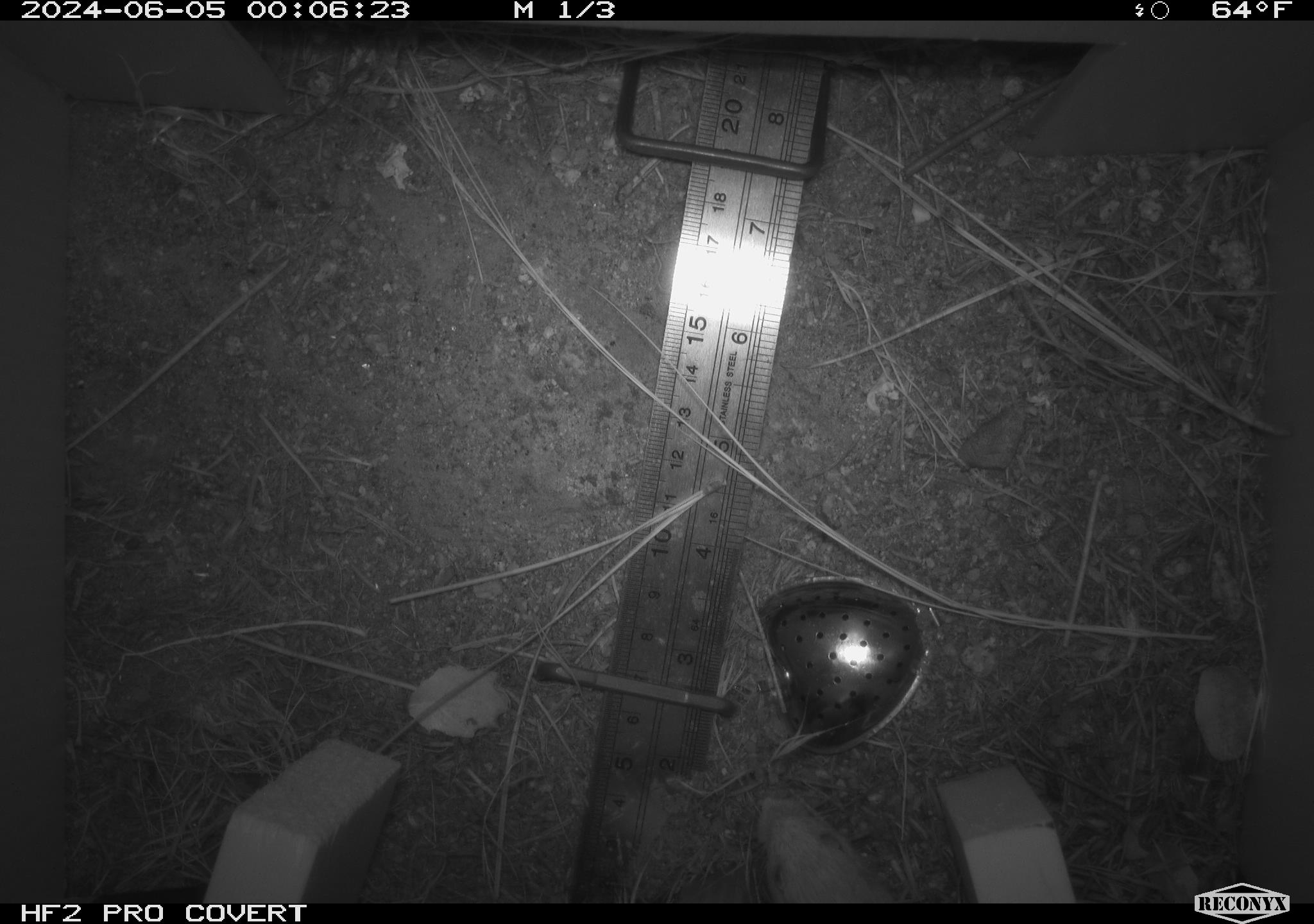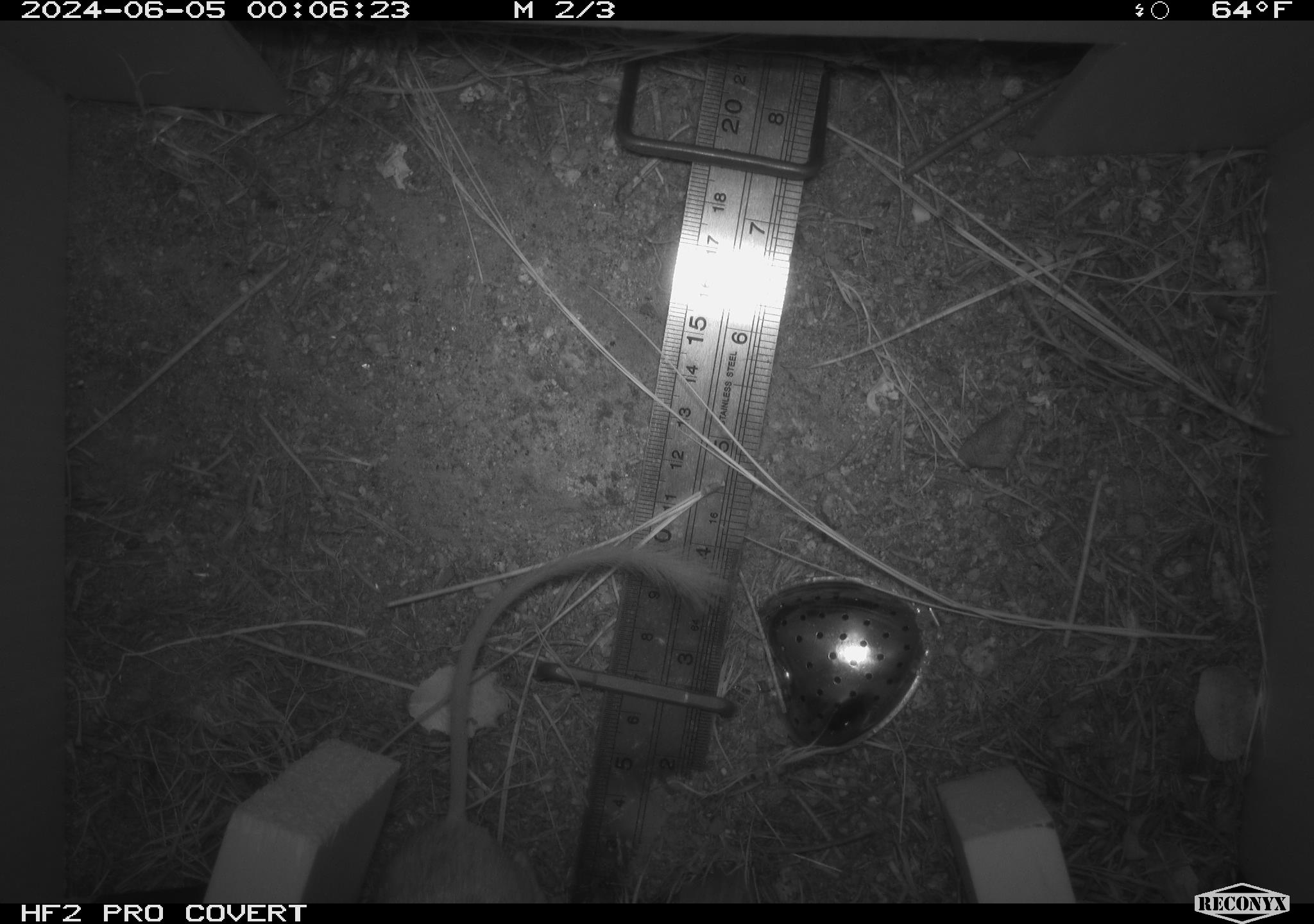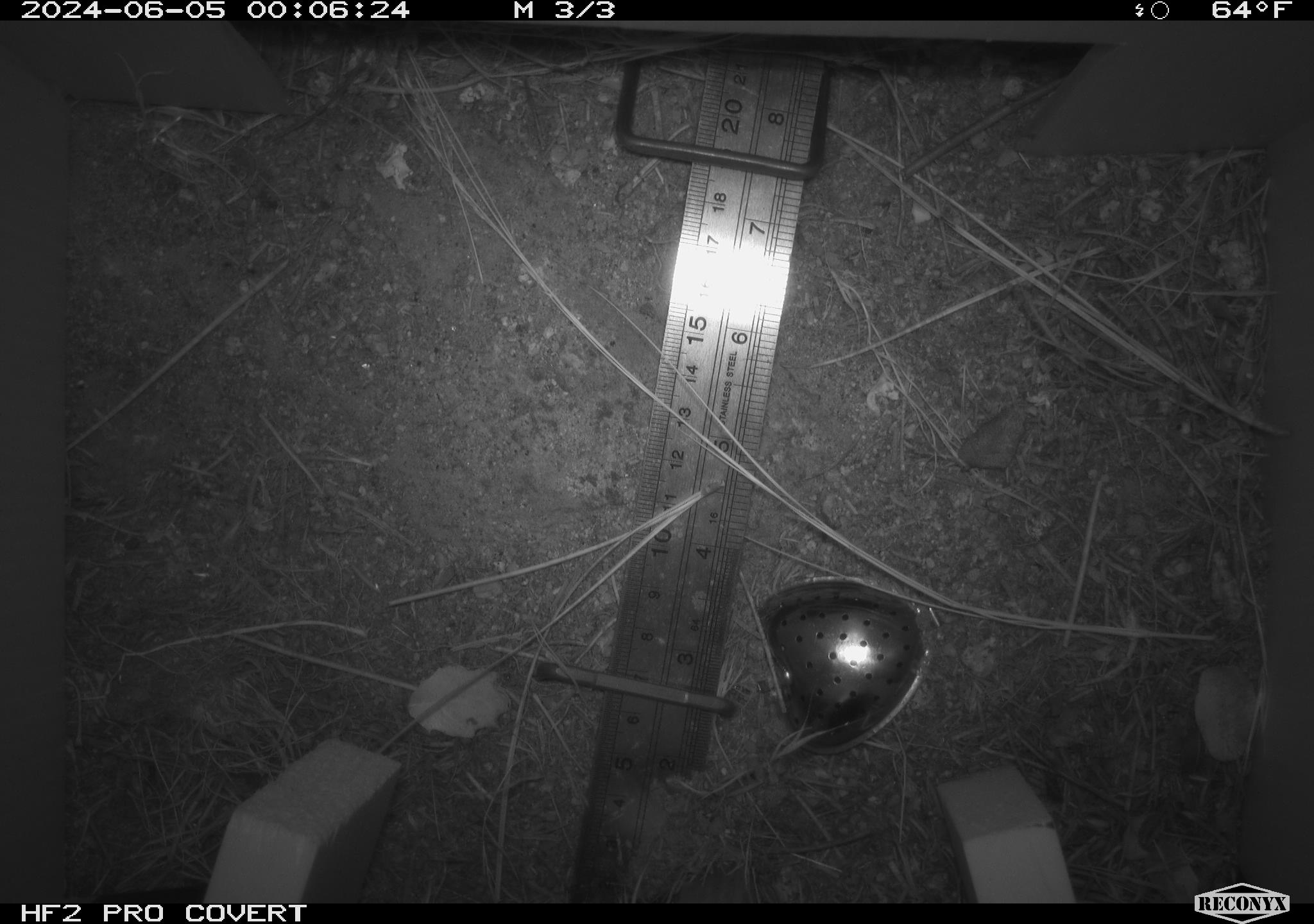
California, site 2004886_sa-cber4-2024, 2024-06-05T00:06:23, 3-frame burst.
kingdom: Animalia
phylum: Chordata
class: Mammalia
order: Rodentia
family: Heteromyidae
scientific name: Heteromyidae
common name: kangaroo rats and pocket mice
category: heteromyidae family